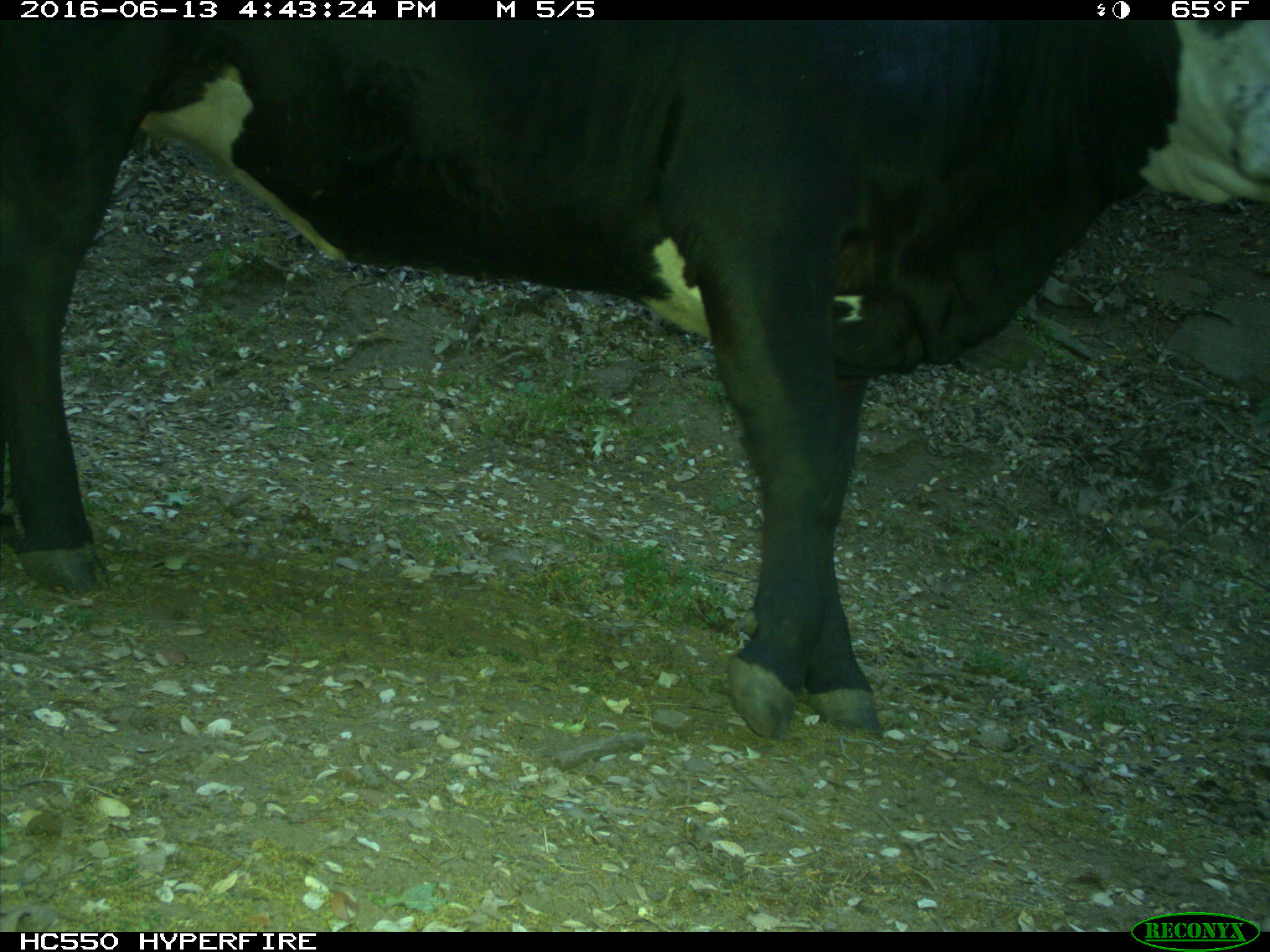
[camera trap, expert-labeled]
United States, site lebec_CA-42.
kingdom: Animalia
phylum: Chordata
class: Mammalia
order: Artiodactyla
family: Bovidae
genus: Bos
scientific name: Bos taurus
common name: domestic cow